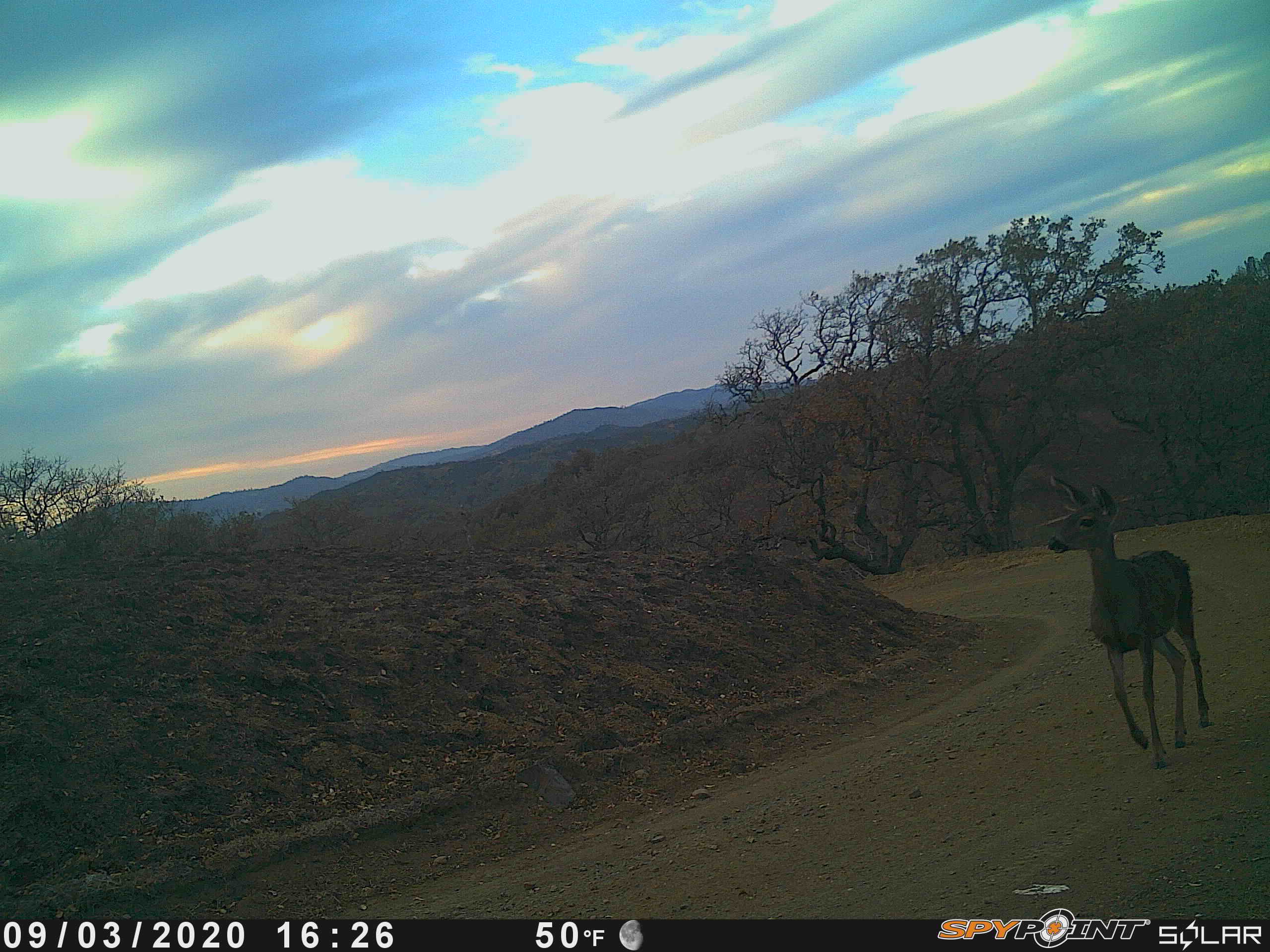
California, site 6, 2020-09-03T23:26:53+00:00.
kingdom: Animalia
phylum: Chordata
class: Mammalia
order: Artiodactyla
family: Cervidae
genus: Odocoileus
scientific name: Odocoileus hemionus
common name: mule deer